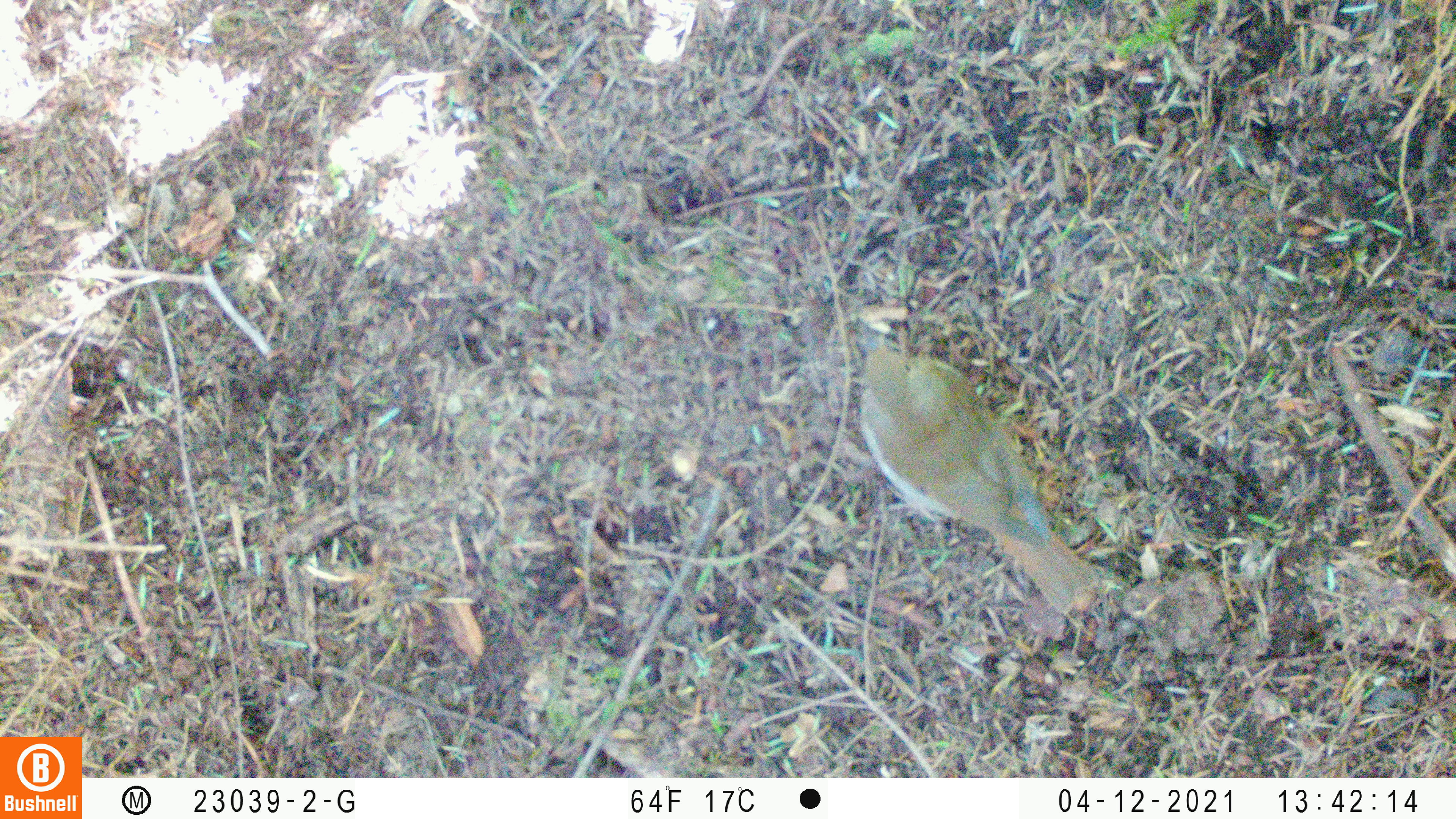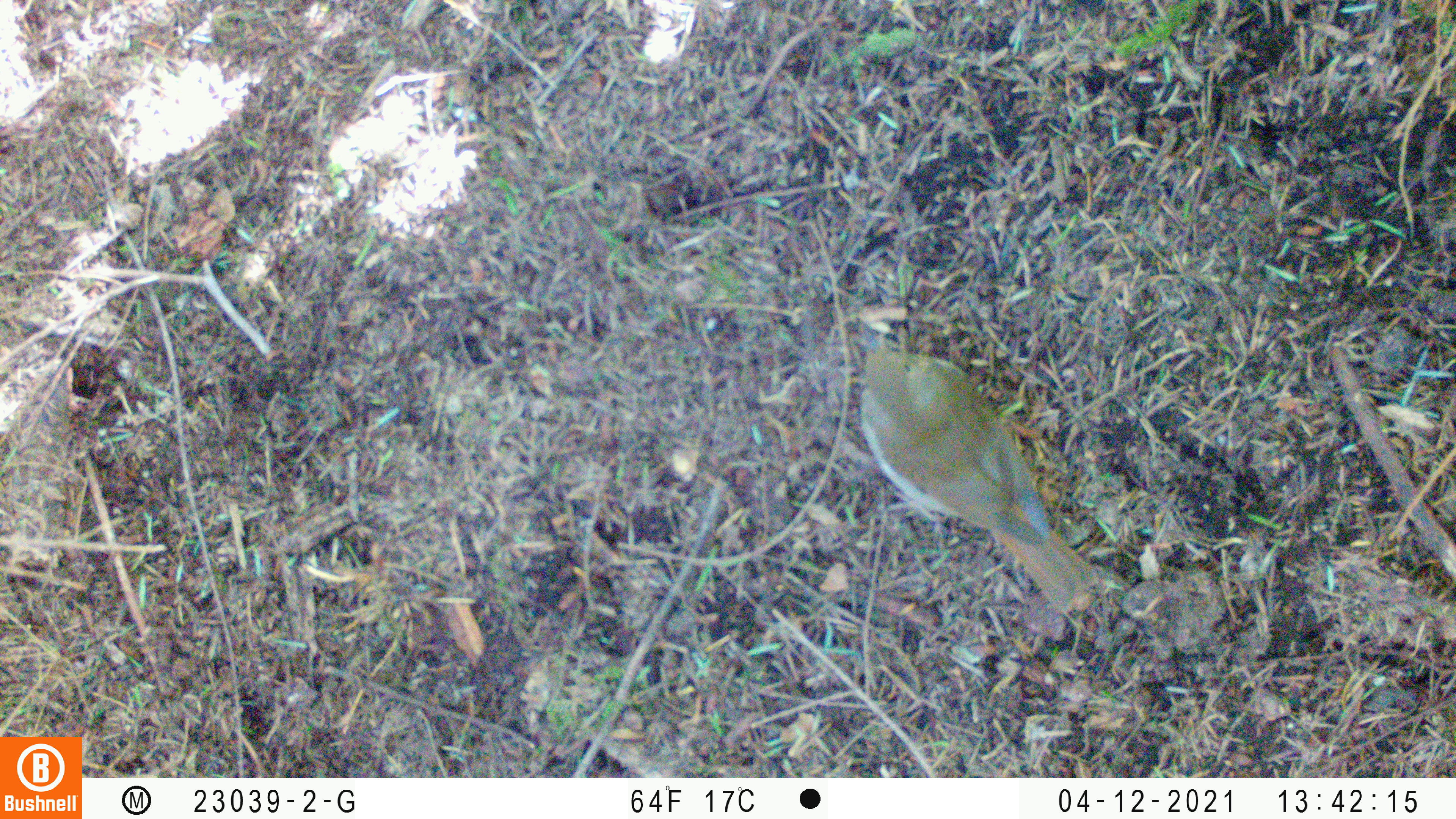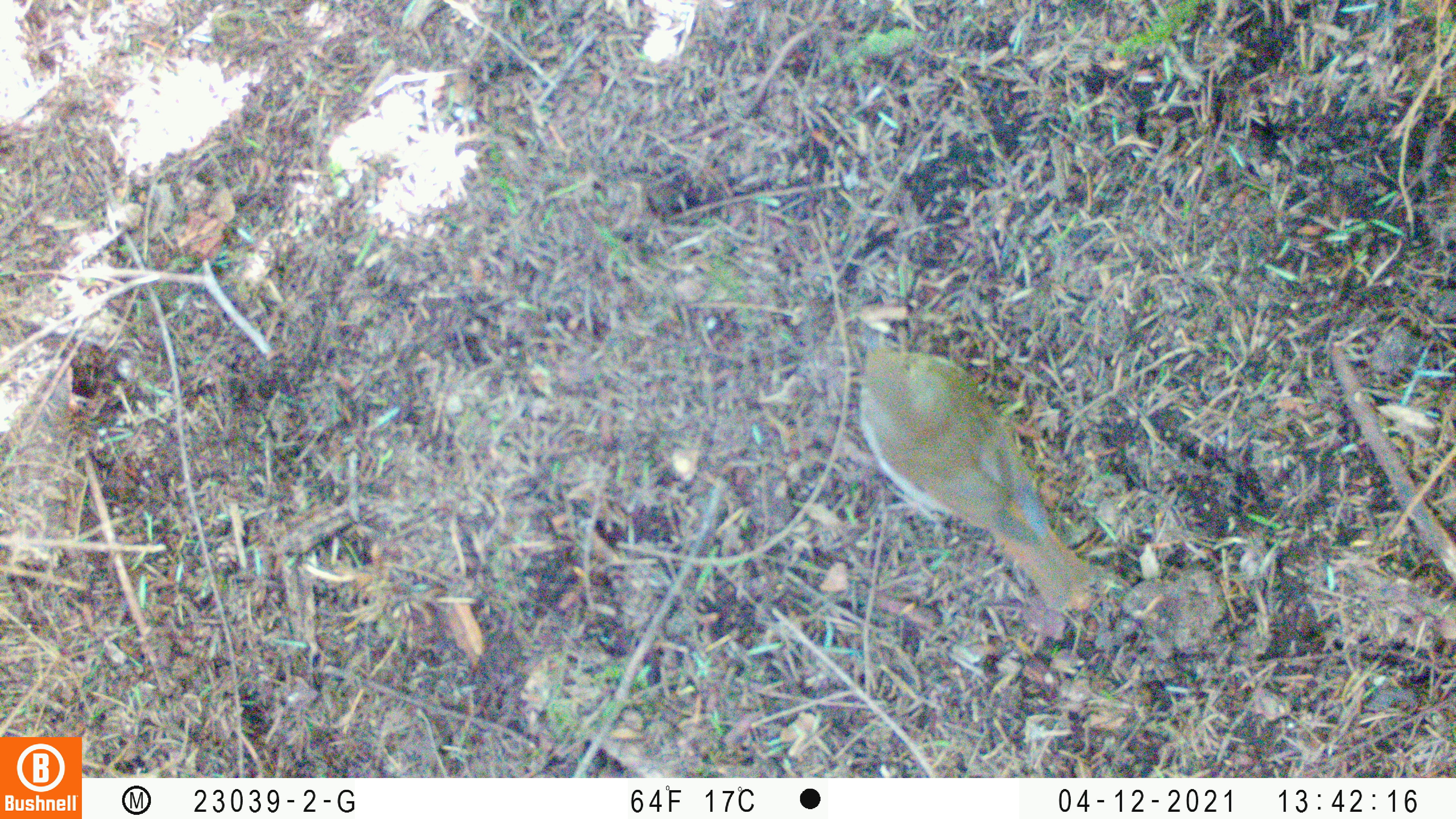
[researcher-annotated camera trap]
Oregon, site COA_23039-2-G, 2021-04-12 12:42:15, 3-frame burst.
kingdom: Animalia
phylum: Chordata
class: Aves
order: Passeriformes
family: Turdidae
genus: Catharus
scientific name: Catharus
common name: brown thrushes and nightingale-thrushes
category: catharus species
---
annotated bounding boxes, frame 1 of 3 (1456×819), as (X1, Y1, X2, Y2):
catharus species: (807, 296, 1133, 653)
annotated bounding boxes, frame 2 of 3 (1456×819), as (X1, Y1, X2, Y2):
catharus species: (820, 290, 1130, 653)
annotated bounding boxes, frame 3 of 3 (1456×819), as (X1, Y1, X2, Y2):
catharus species: (817, 294, 1120, 644)